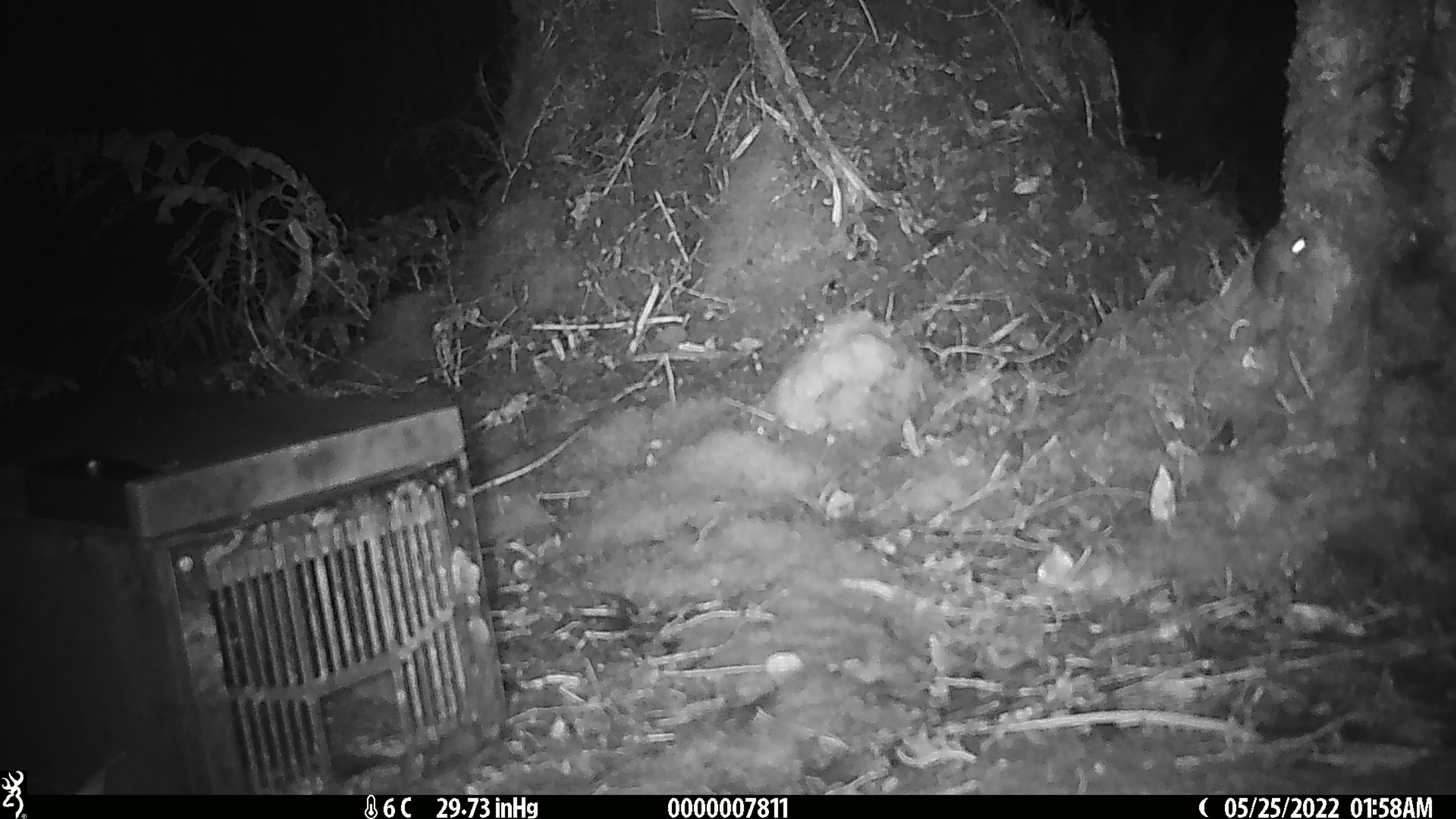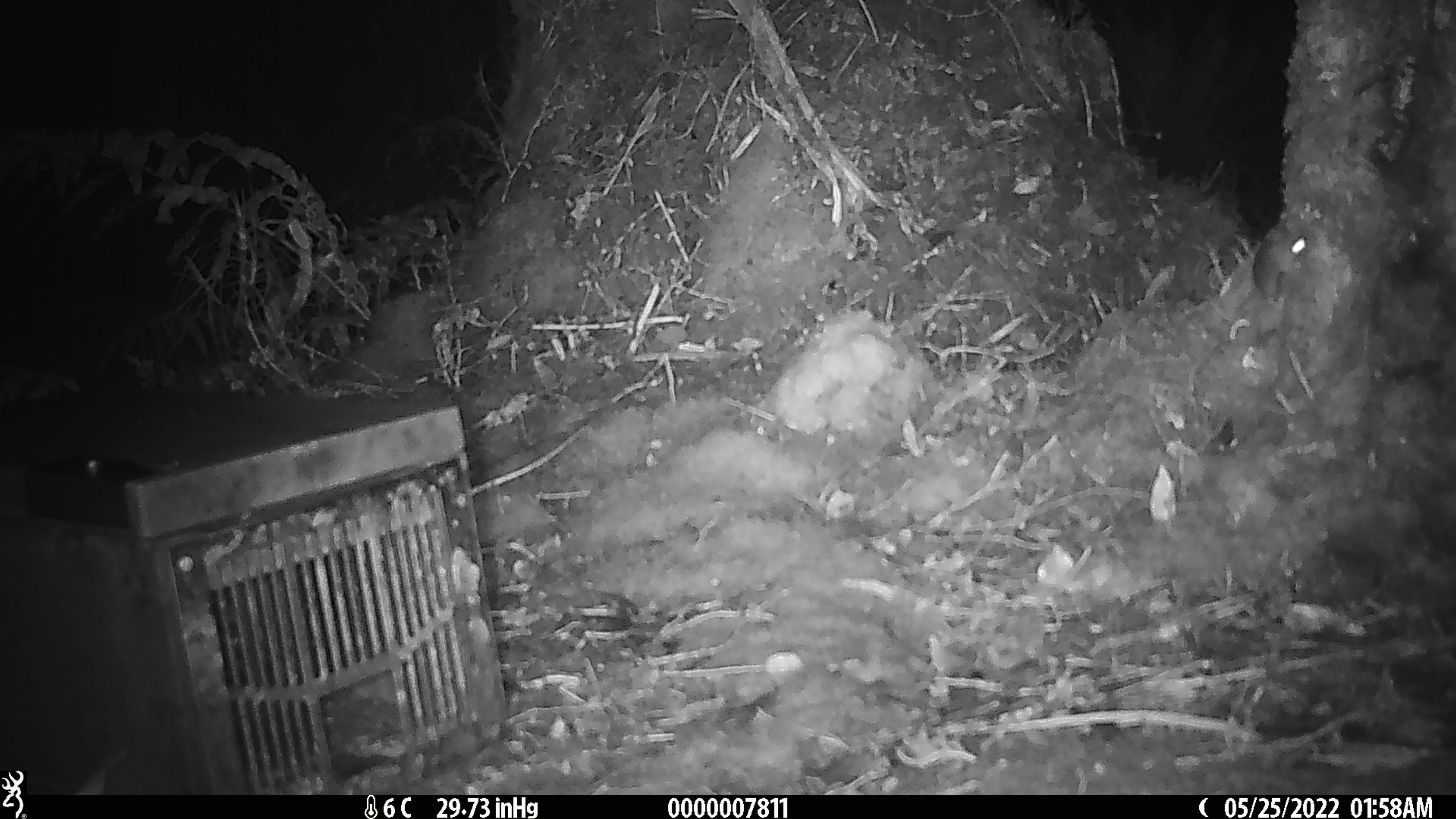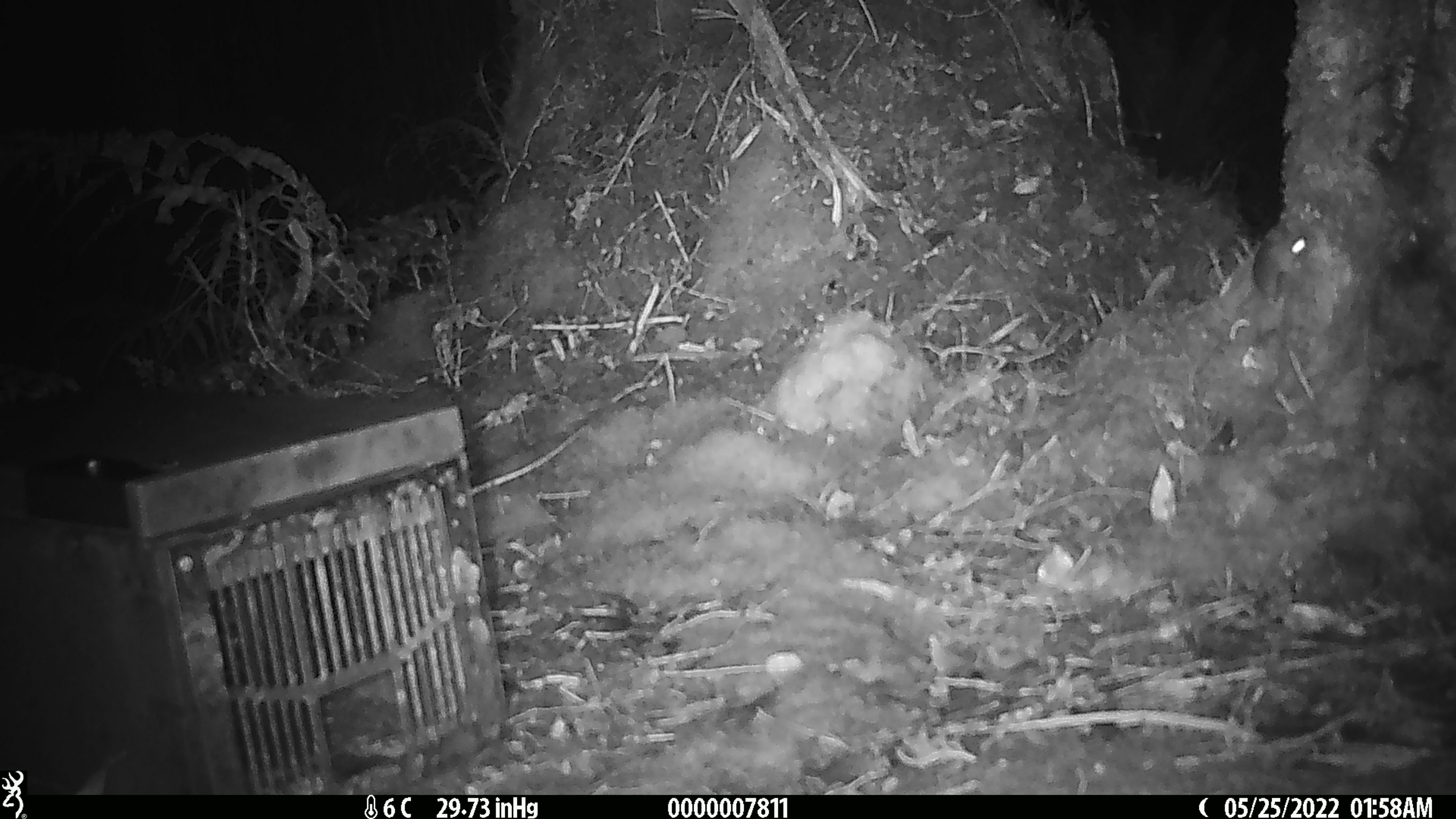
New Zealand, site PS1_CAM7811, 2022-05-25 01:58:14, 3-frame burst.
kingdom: Animalia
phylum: Chordata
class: Mammalia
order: Rodentia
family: Muridae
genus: Mus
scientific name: Mus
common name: mouse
Mouse (Mus).